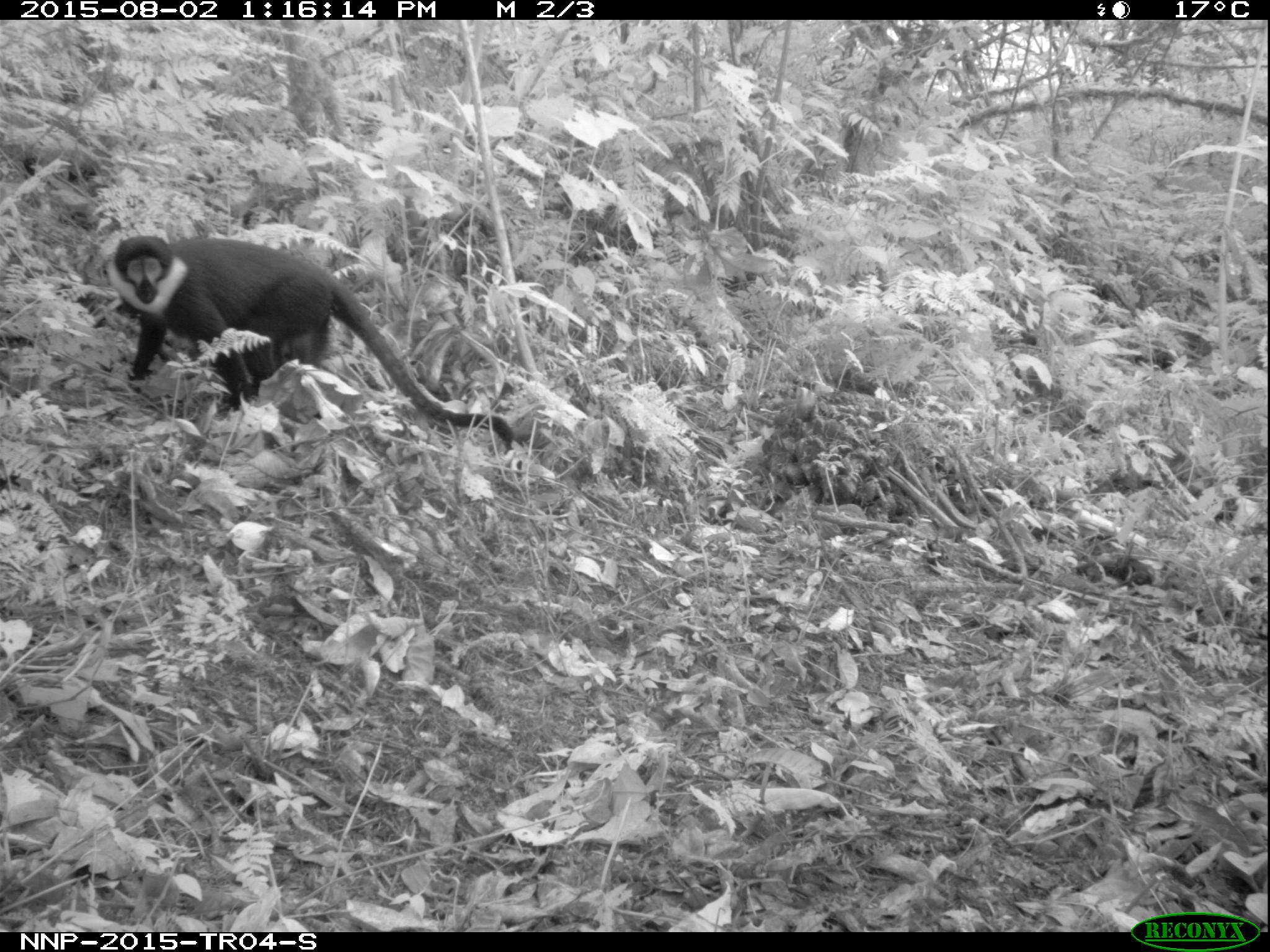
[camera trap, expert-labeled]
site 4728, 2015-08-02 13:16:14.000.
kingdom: Animalia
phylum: Chordata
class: Mammalia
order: Primates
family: Cercopithecidae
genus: Allochrocebus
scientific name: Allochrocebus lhoesti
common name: l'hoest's monkey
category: cercopithecus lhoesti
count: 1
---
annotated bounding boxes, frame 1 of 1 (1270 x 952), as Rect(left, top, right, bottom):
cercopithecus lhoesti: Rect(98, 232, 514, 452)